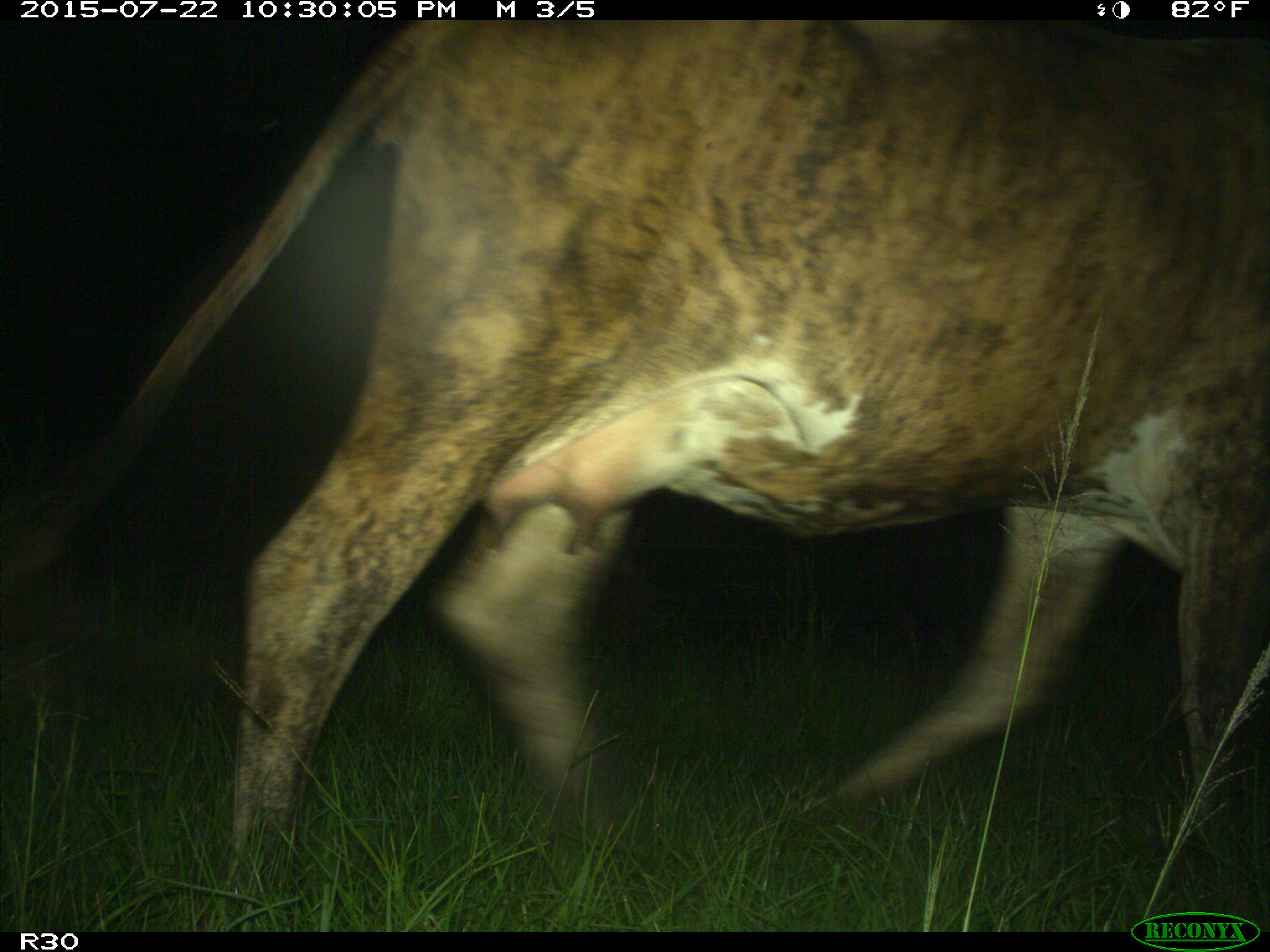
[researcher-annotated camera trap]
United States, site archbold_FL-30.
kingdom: Animalia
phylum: Chordata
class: Mammalia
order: Artiodactyla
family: Bovidae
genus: Bos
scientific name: Bos taurus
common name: domestic cow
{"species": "Bos taurus (domestic cow)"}